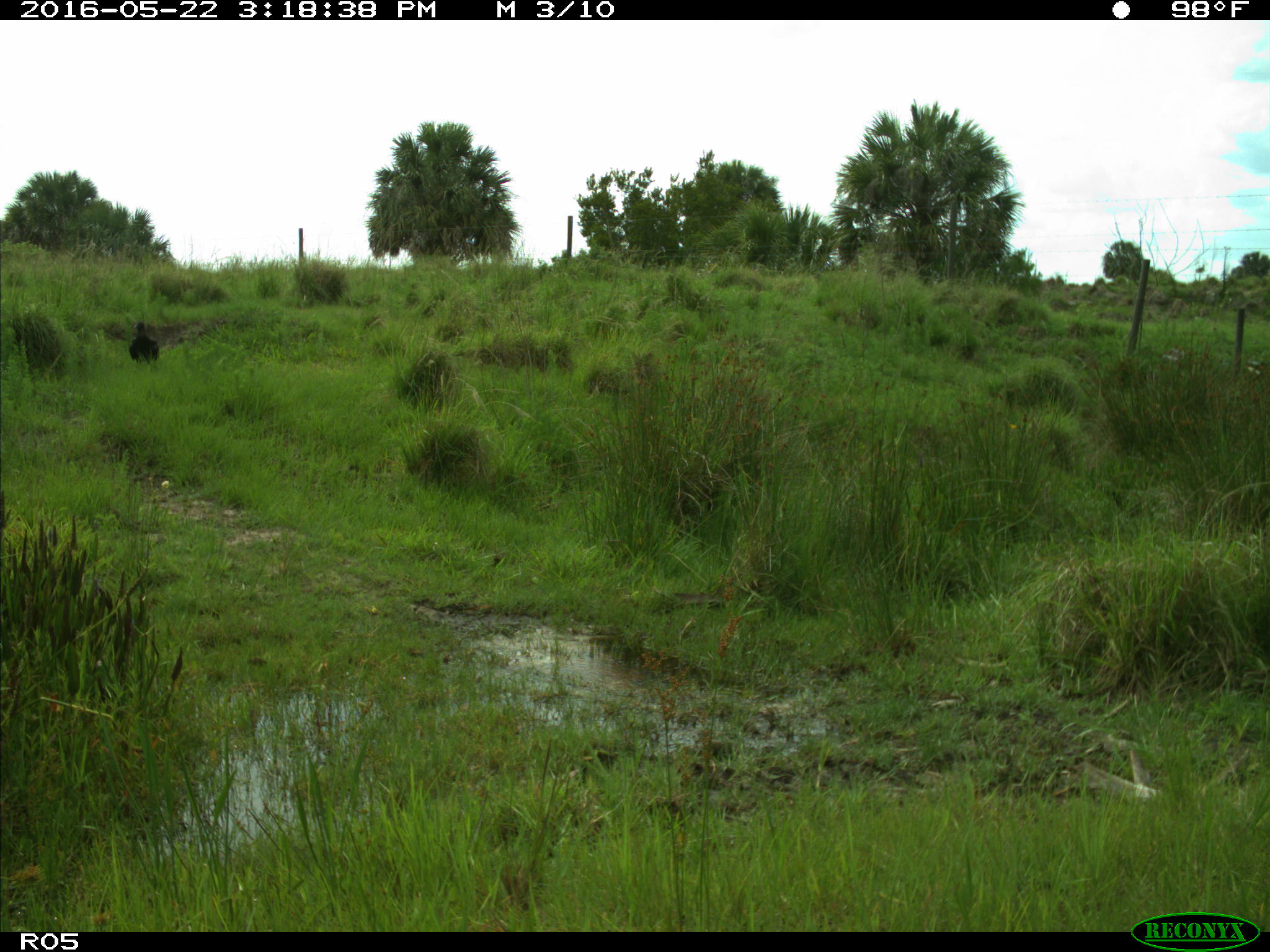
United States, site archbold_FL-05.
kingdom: Animalia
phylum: Chordata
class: Aves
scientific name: Aves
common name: birds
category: unidentified bird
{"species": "unidentified bird (birds) (Aves)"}